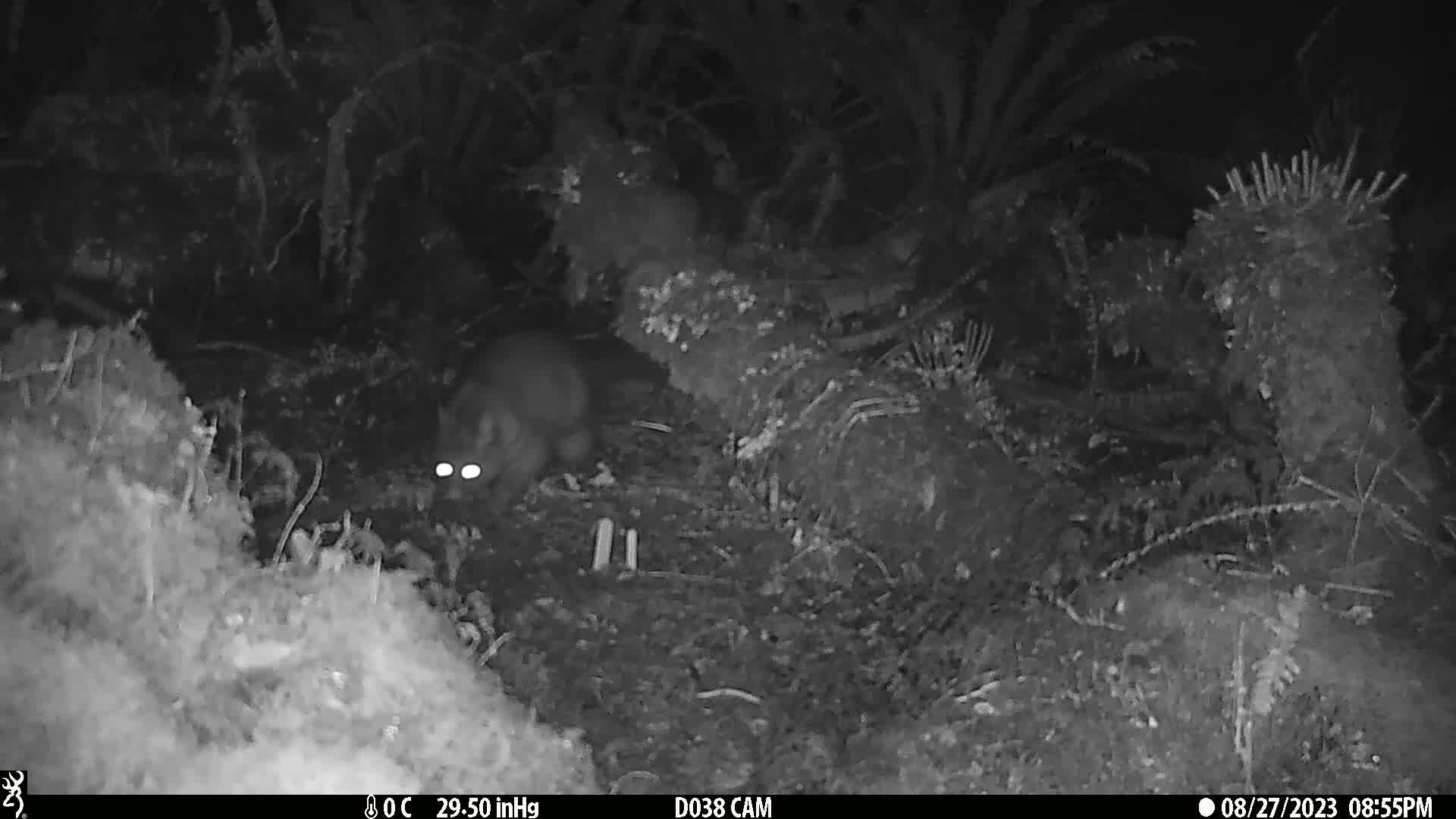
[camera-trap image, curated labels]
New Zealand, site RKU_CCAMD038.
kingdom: Animalia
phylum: Chordata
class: Mammalia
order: Diprotodontia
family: Phalangeridae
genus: Trichosurus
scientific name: Trichosurus vulpecula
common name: common brushtail possum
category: possum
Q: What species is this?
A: Possum (common brushtail possum) (Trichosurus vulpecula).